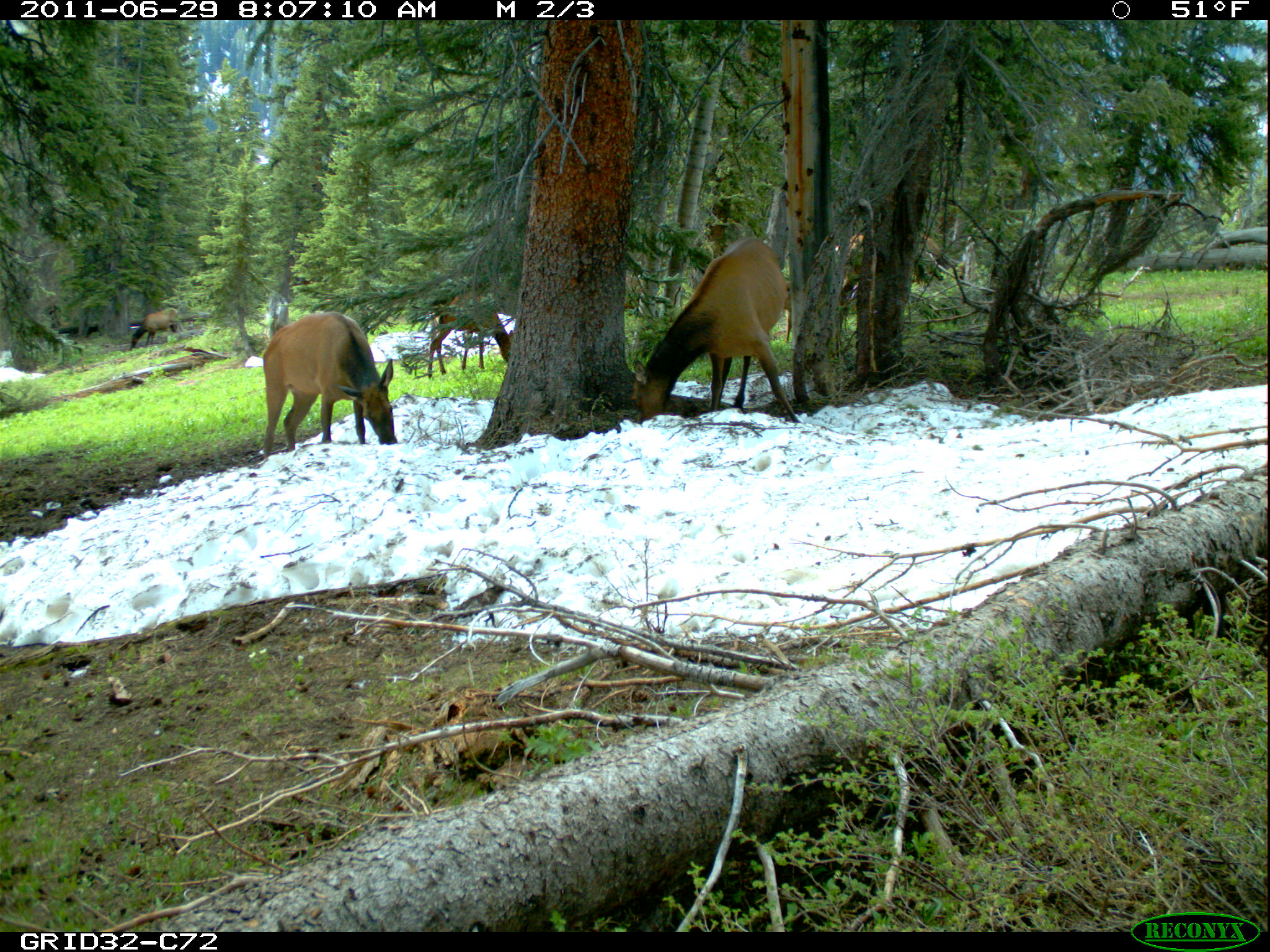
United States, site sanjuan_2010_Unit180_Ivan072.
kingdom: Animalia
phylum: Chordata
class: Mammalia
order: Artiodactyla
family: Cervidae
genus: Cervus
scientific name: Cervus elaphus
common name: red deer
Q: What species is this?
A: Cervus elaphus (red deer).